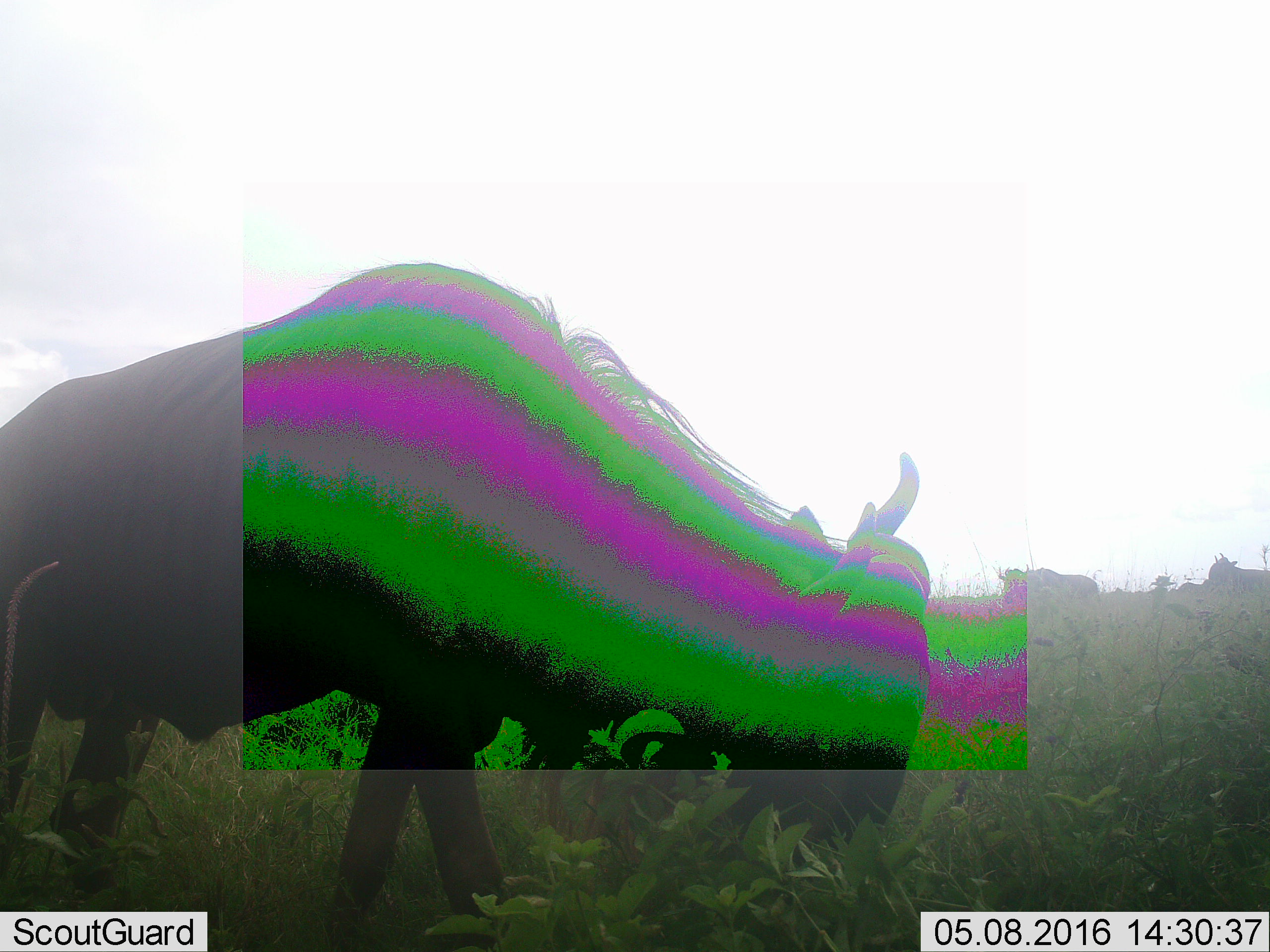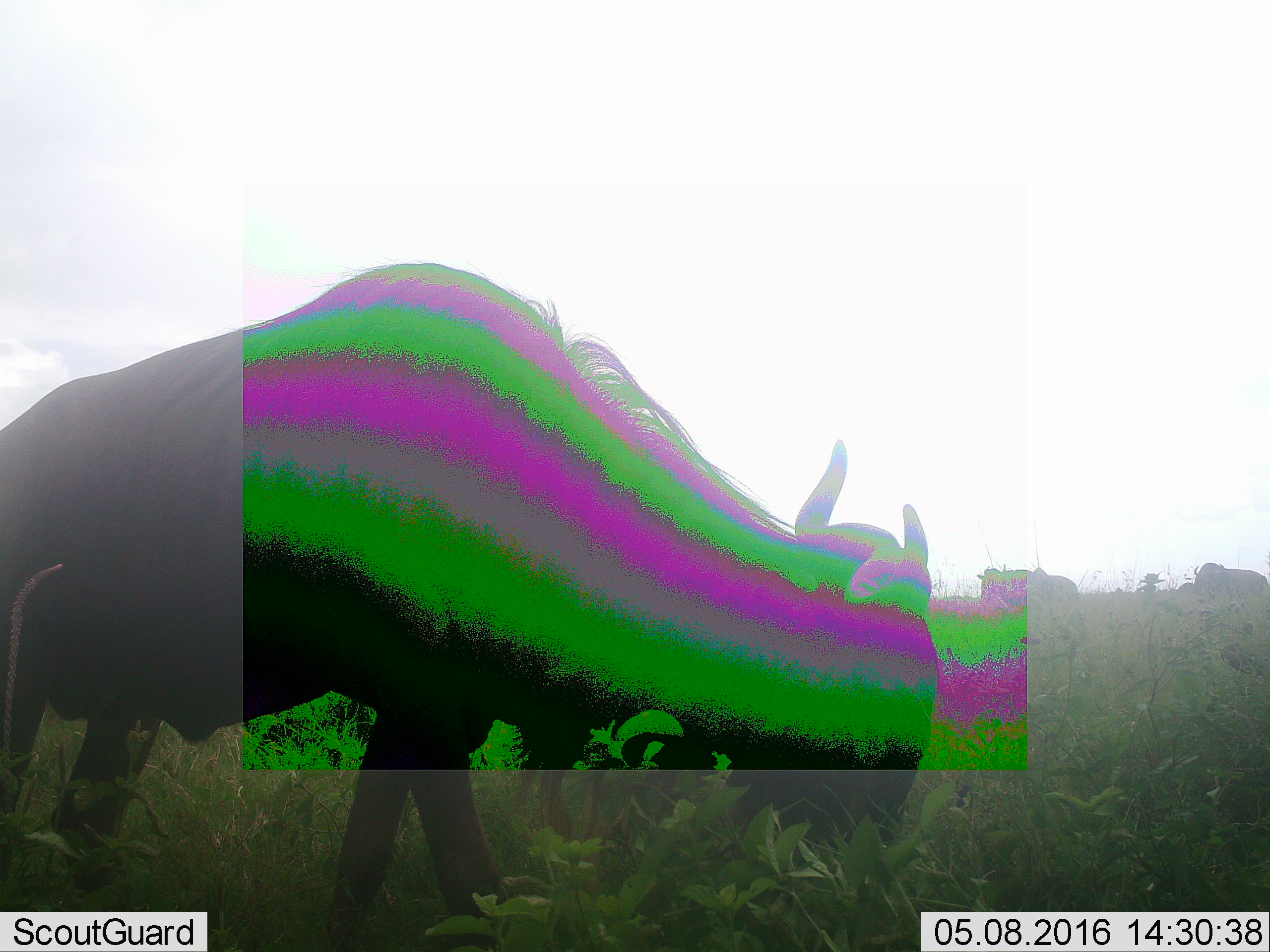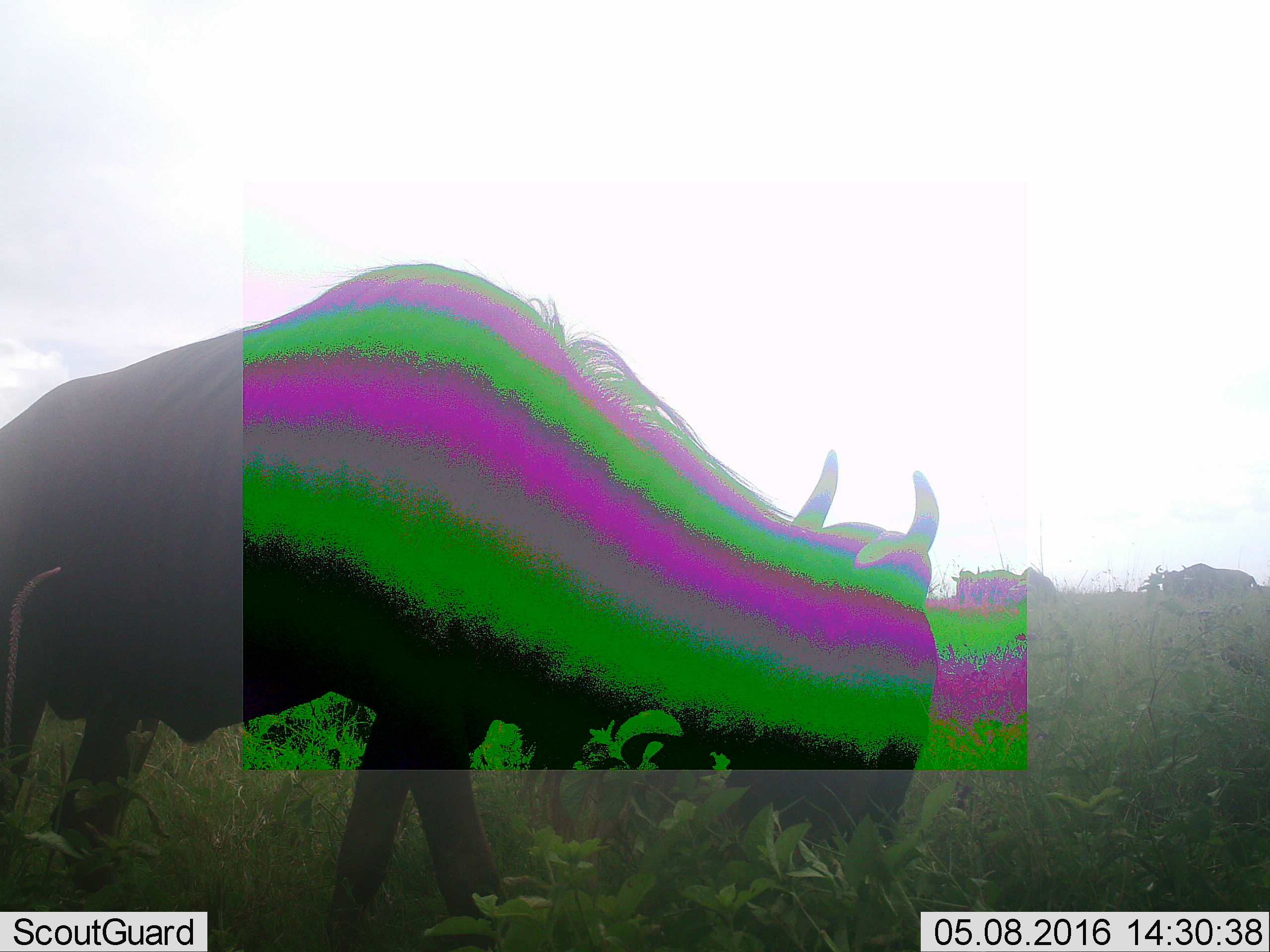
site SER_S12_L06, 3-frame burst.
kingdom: Animalia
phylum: Chordata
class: Mammalia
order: Artiodactyla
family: Bovidae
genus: Connochaetes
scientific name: Connochaetes taurinus taurinus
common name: blue wildebeest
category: wildebeestblue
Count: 4.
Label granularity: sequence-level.